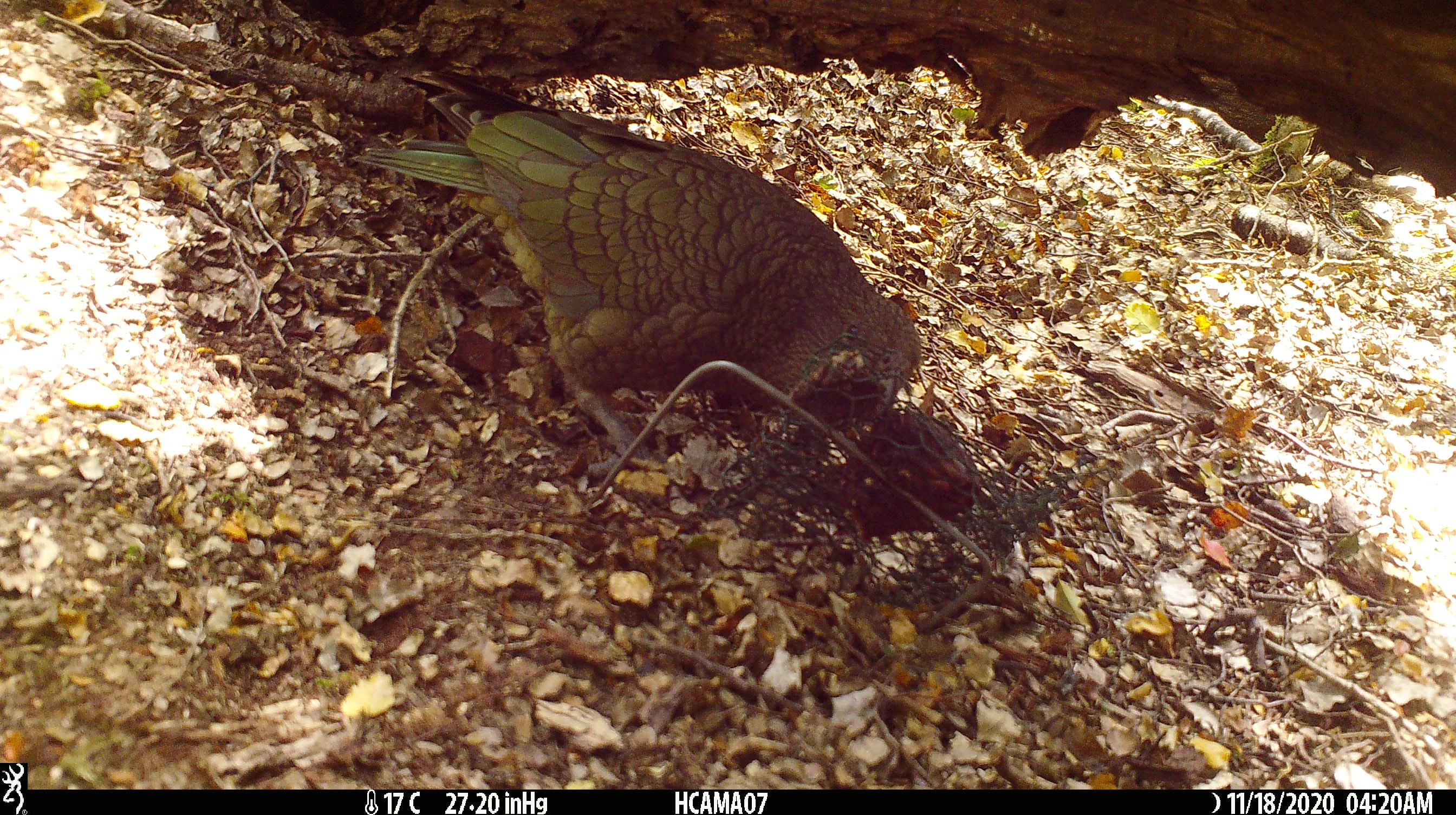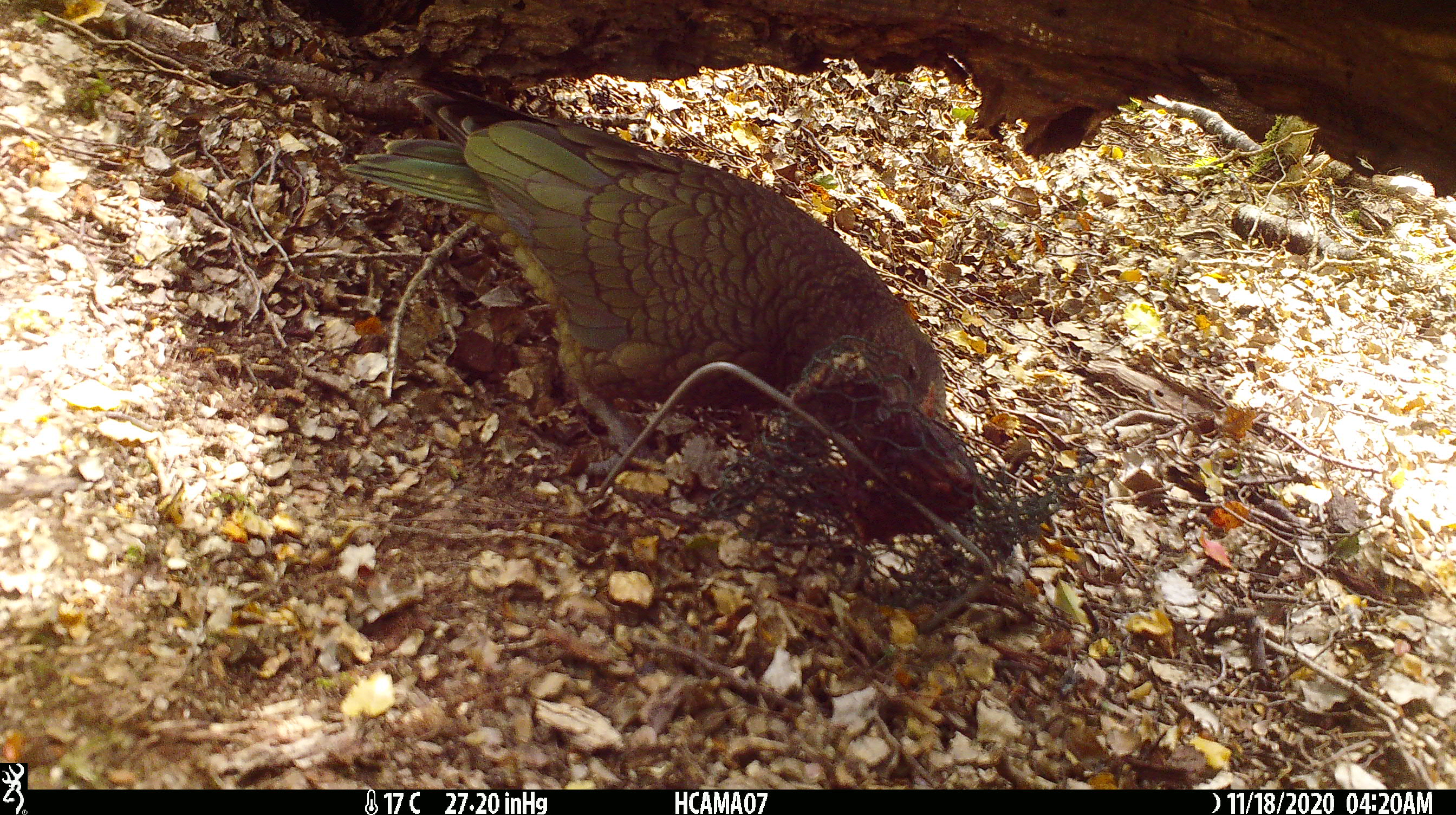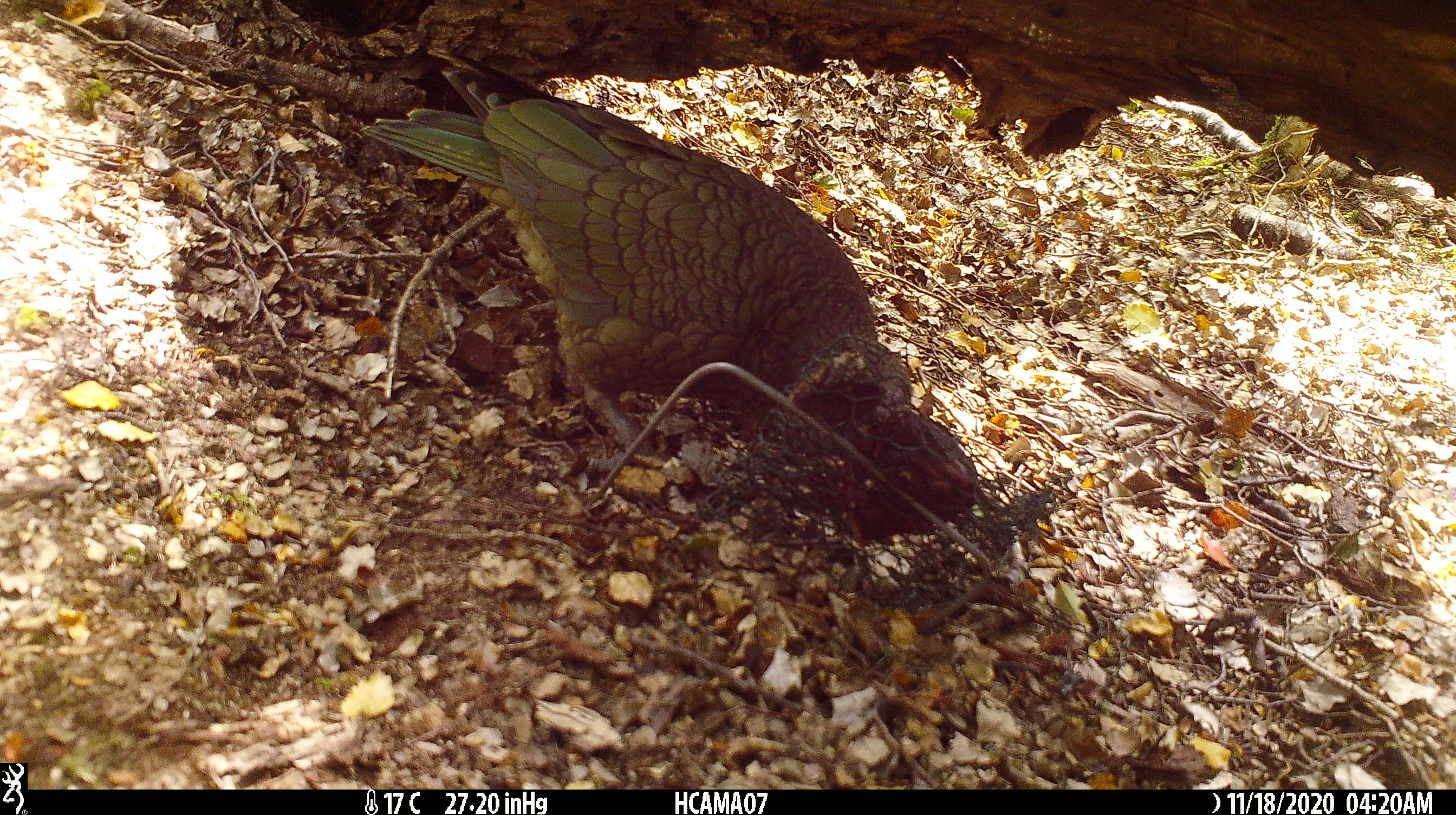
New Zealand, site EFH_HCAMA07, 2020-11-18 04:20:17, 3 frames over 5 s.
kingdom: Animalia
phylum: Chordata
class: Aves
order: Psittaciformes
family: Strigopidae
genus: Nestor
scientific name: Nestor notabilis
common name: kea